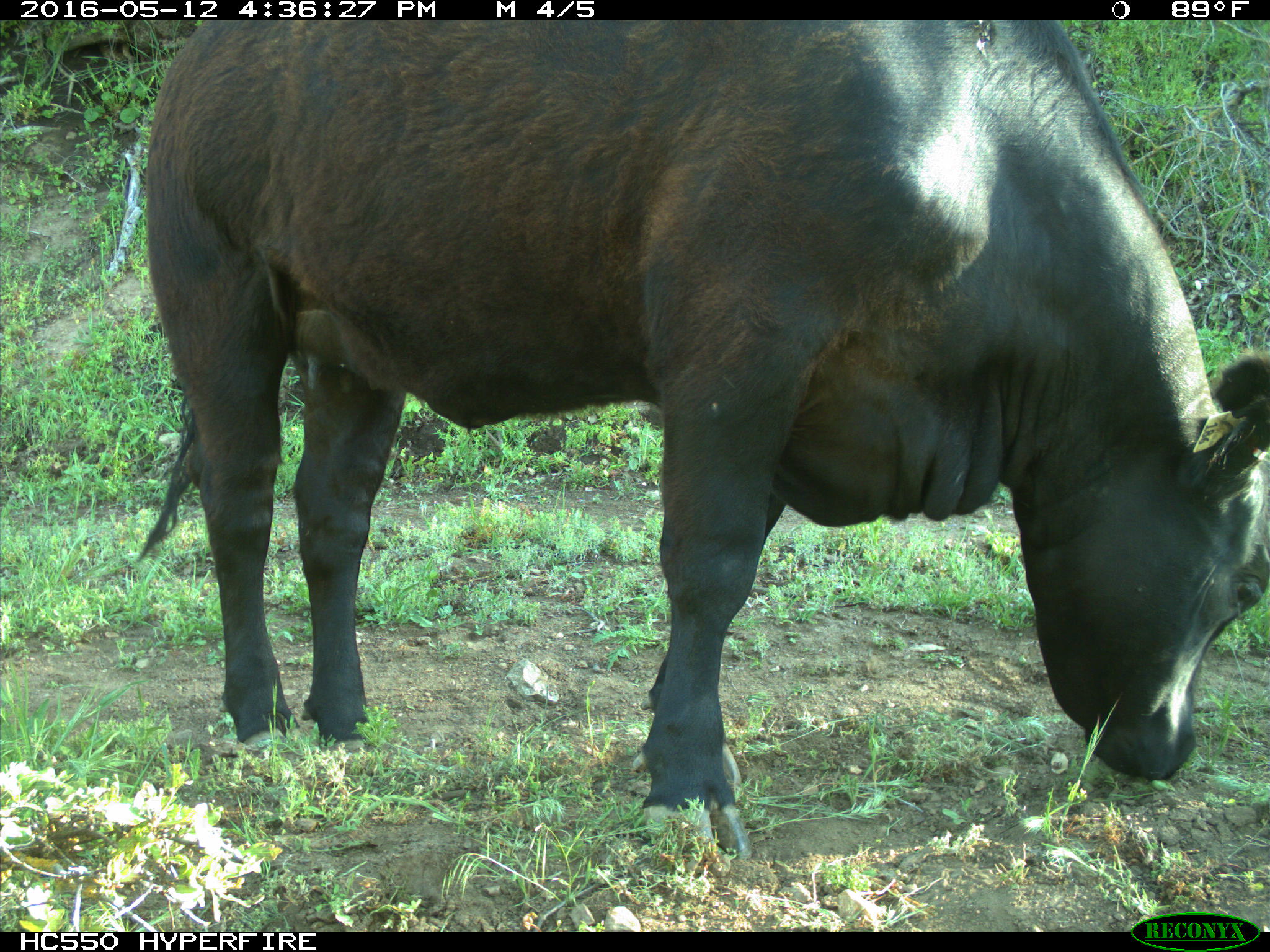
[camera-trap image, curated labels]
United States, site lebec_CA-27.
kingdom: Animalia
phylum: Chordata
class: Mammalia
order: Artiodactyla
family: Bovidae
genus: Bos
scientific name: Bos taurus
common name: domestic cow